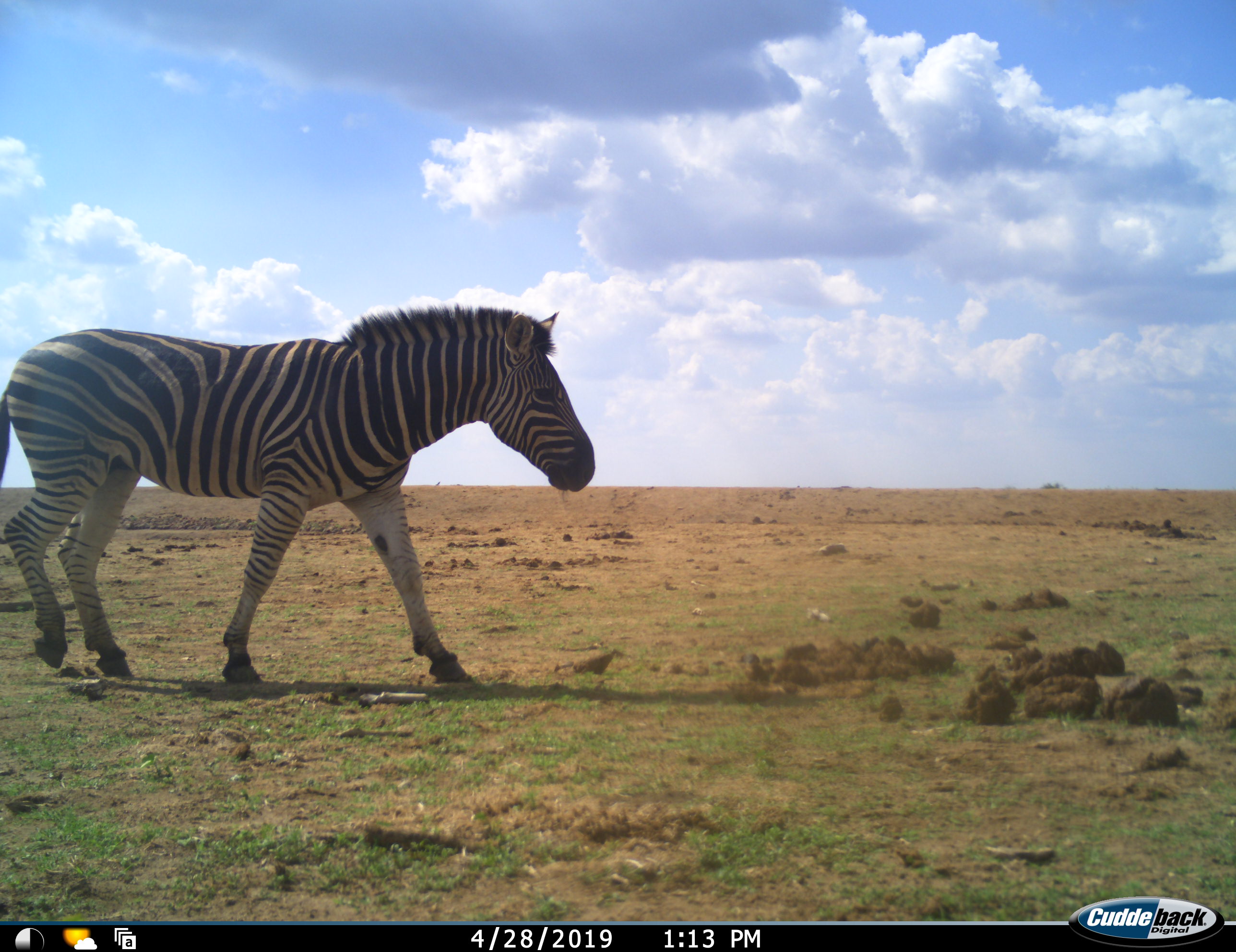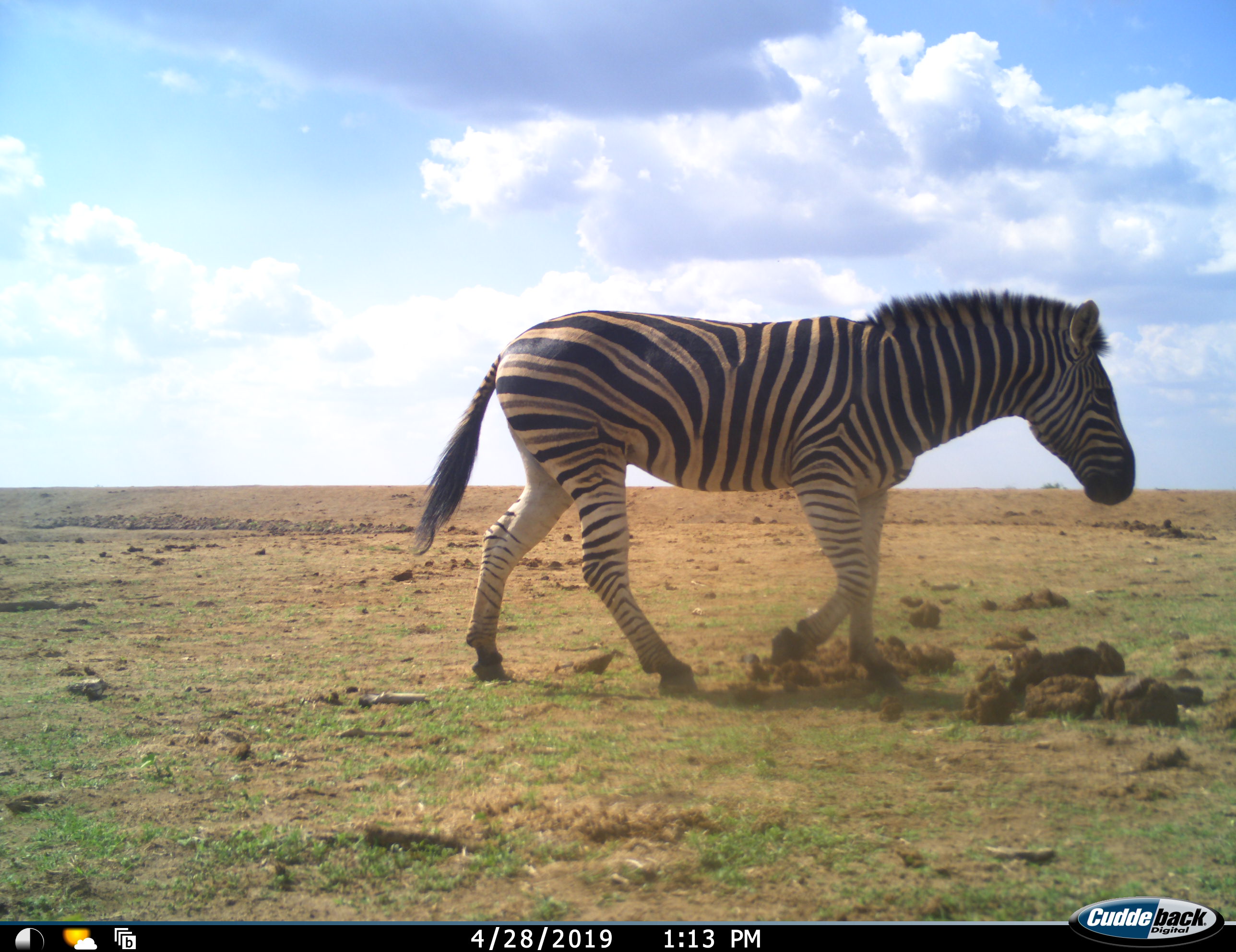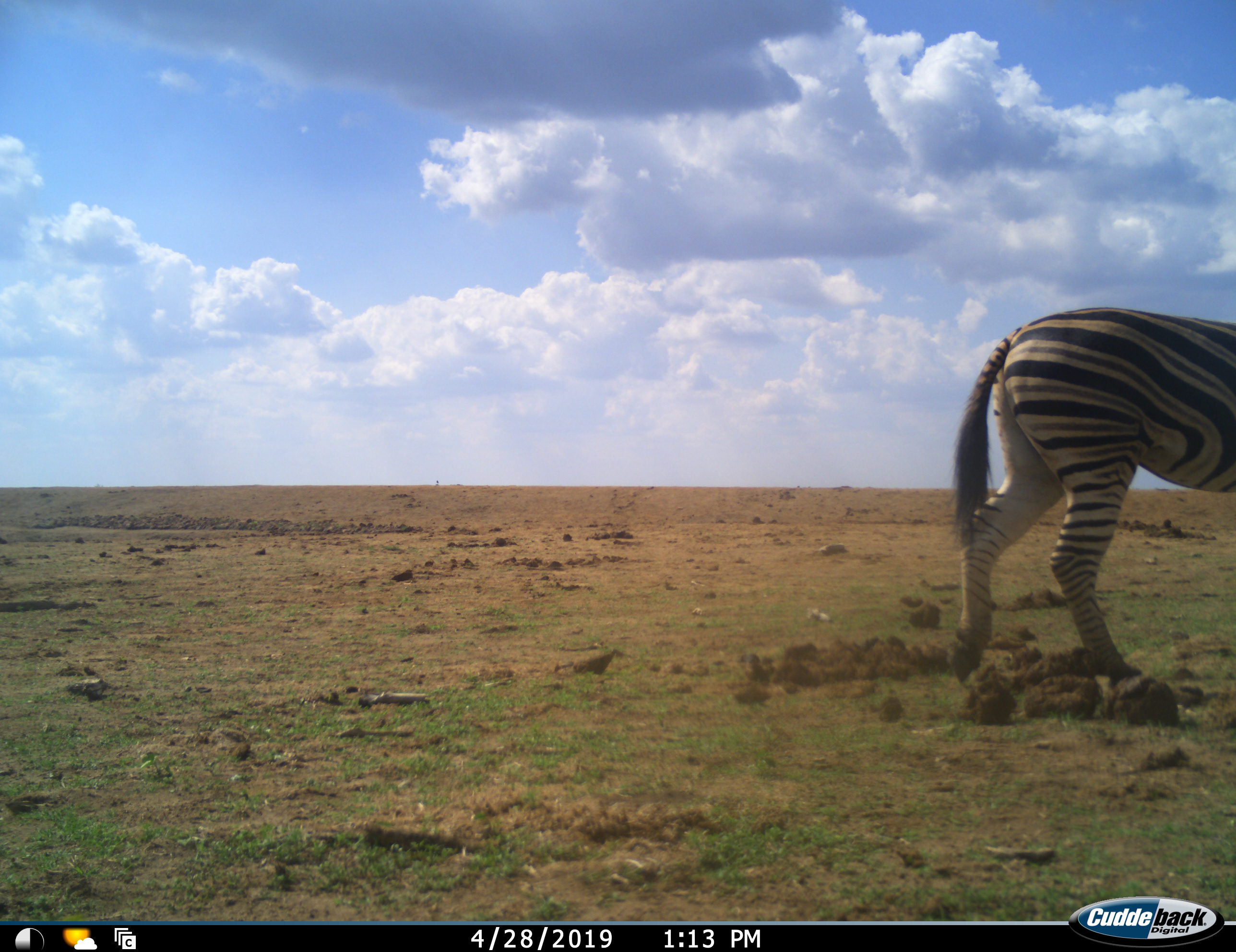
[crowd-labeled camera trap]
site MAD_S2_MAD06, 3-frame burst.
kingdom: Animalia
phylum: Chordata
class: Mammalia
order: Perissodactyla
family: Equidae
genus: Equus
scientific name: Equus quagga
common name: plains zebra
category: zebraplains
Zebraplains (plains zebra) (Equus quagga), count 1. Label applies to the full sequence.